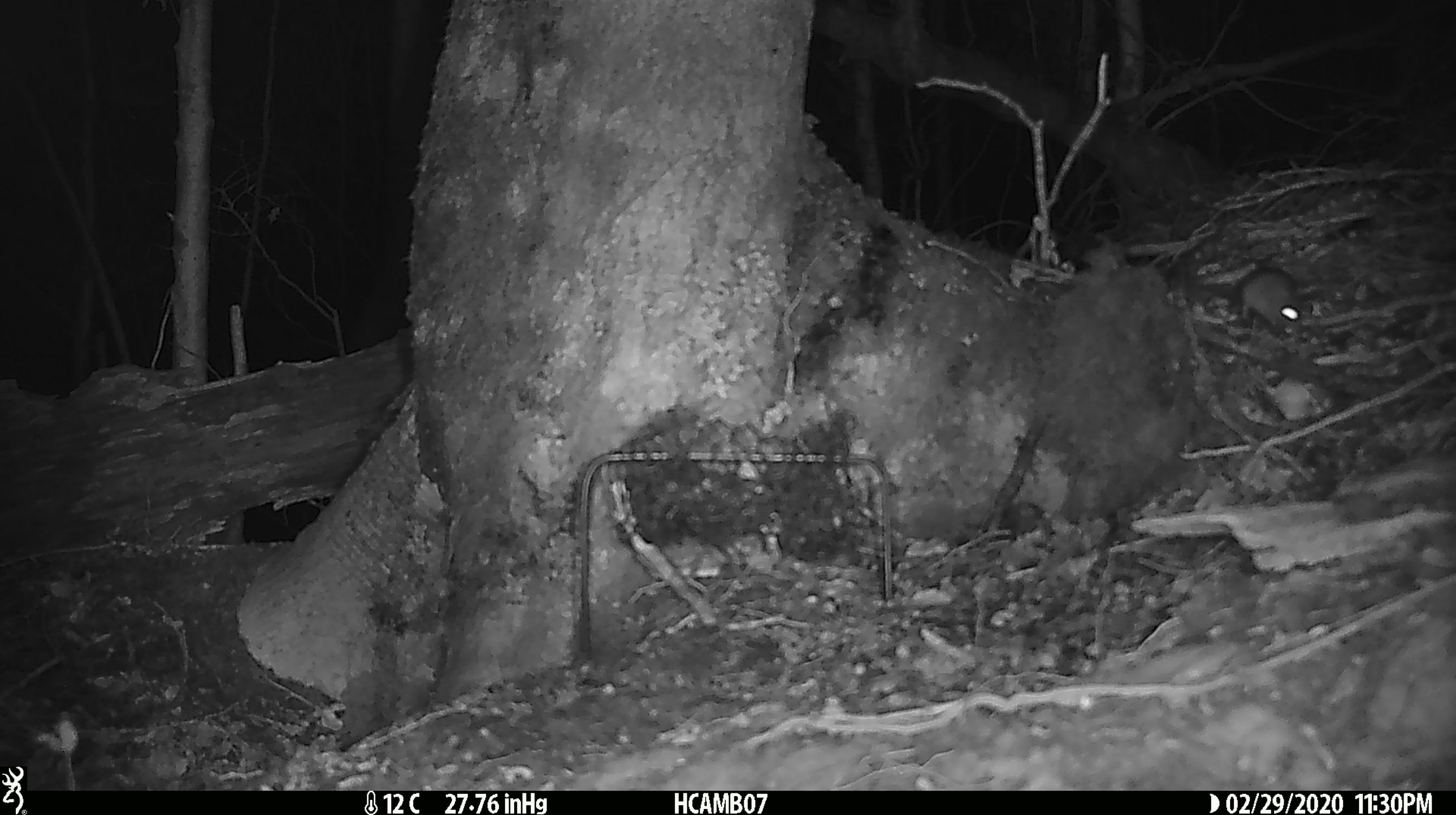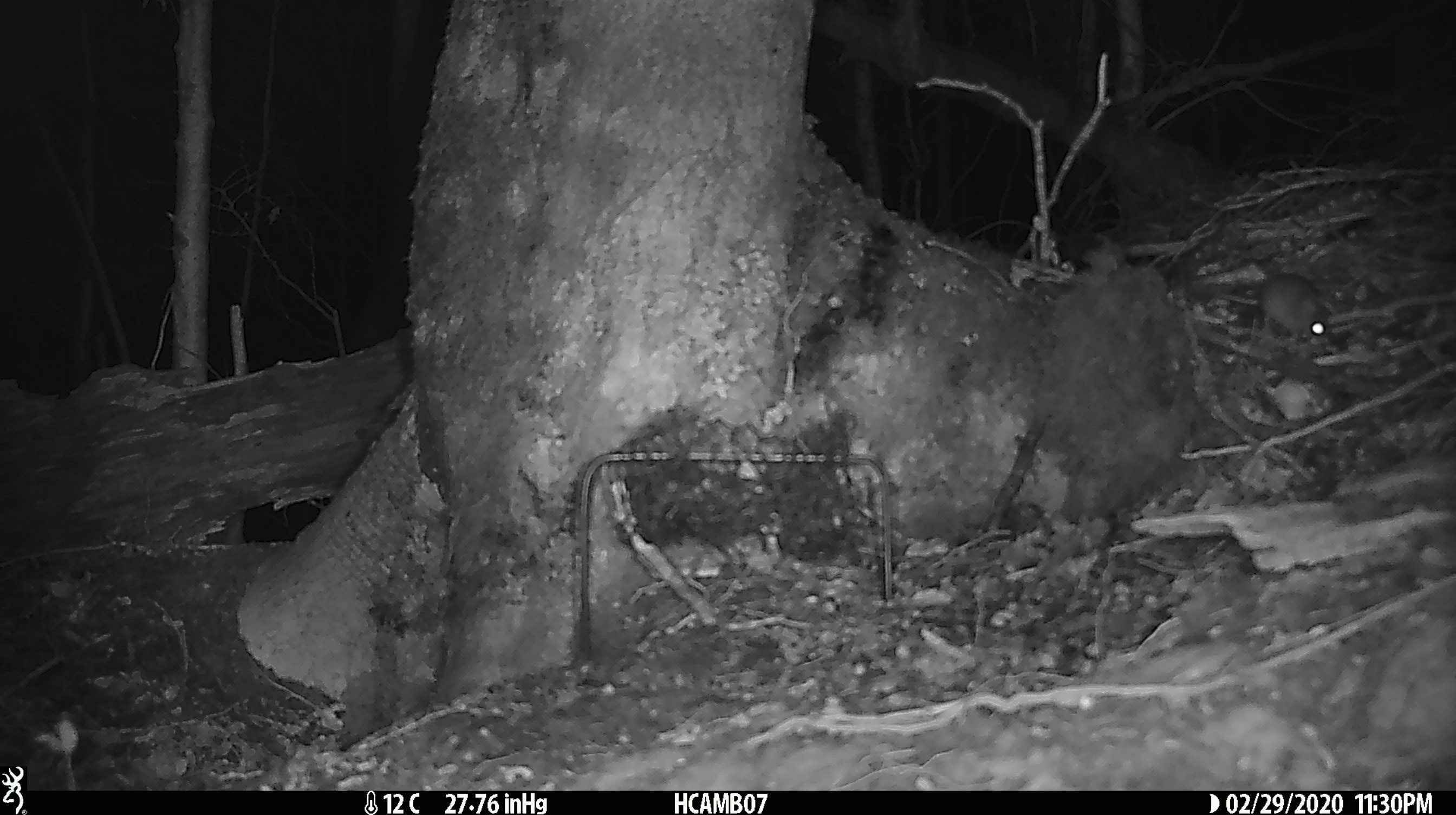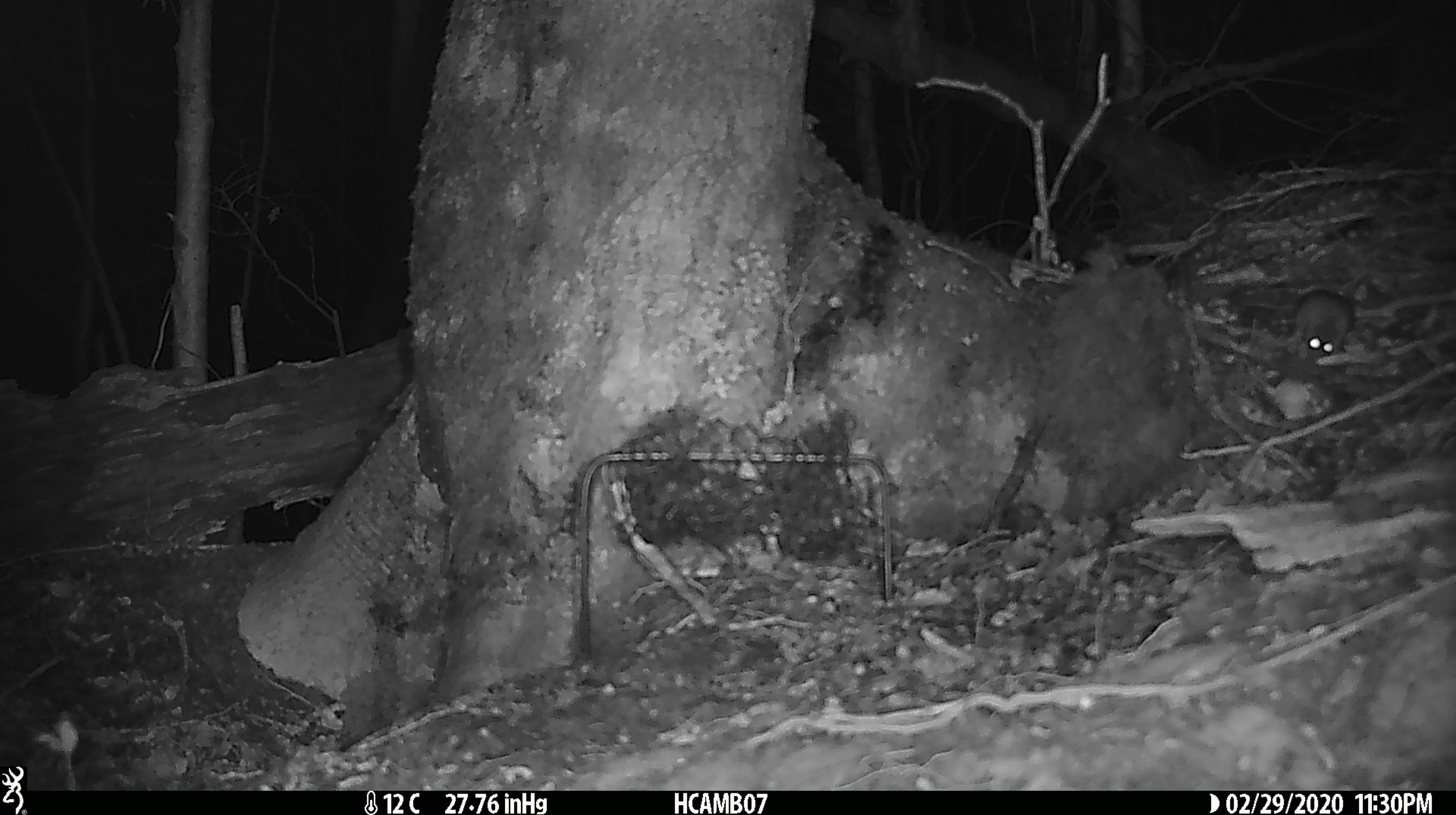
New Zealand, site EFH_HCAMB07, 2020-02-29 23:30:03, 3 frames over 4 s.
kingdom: Animalia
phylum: Chordata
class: Mammalia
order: Rodentia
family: Muridae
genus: Mus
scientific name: Mus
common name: mouse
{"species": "mouse (Mus)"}